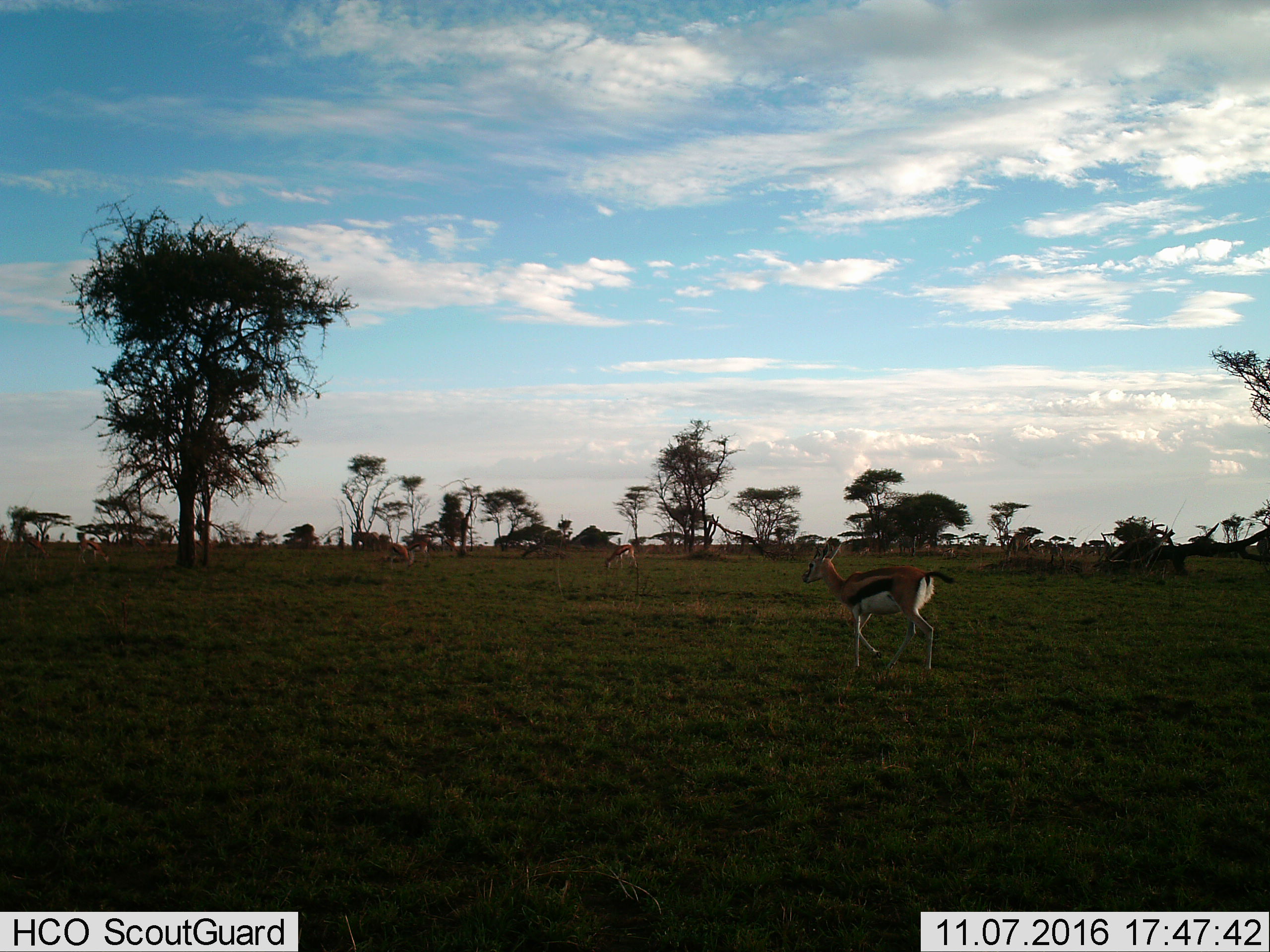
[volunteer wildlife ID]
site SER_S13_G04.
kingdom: Animalia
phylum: Chordata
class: Mammalia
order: Artiodactyla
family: Bovidae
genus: Eudorcas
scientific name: Eudorcas thomsonii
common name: thomson's gazelle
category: gazellethomsons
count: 4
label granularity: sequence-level